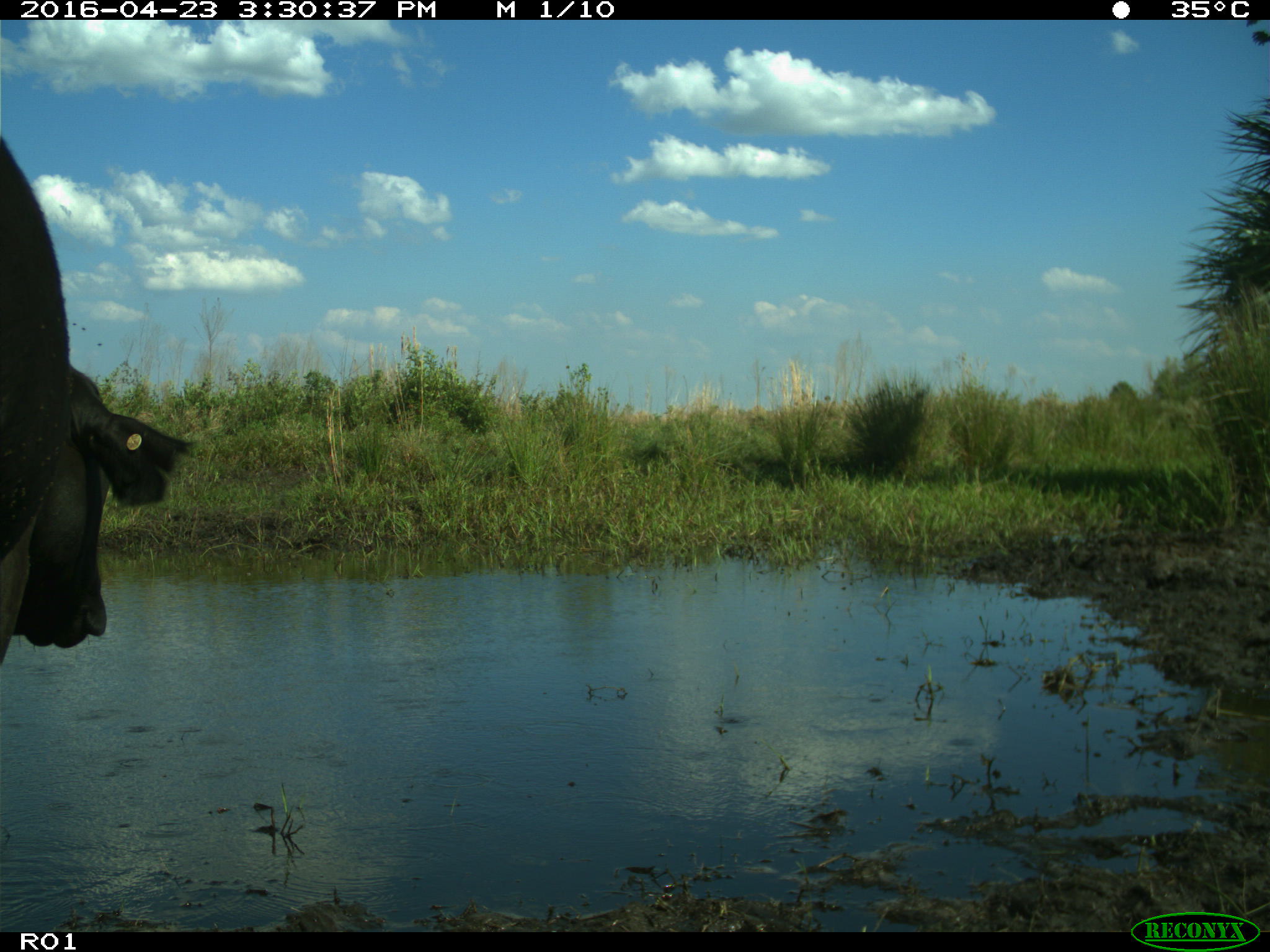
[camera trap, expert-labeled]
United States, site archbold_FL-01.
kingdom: Animalia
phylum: Chordata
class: Mammalia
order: Artiodactyla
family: Bovidae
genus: Bos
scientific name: Bos taurus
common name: domestic cow